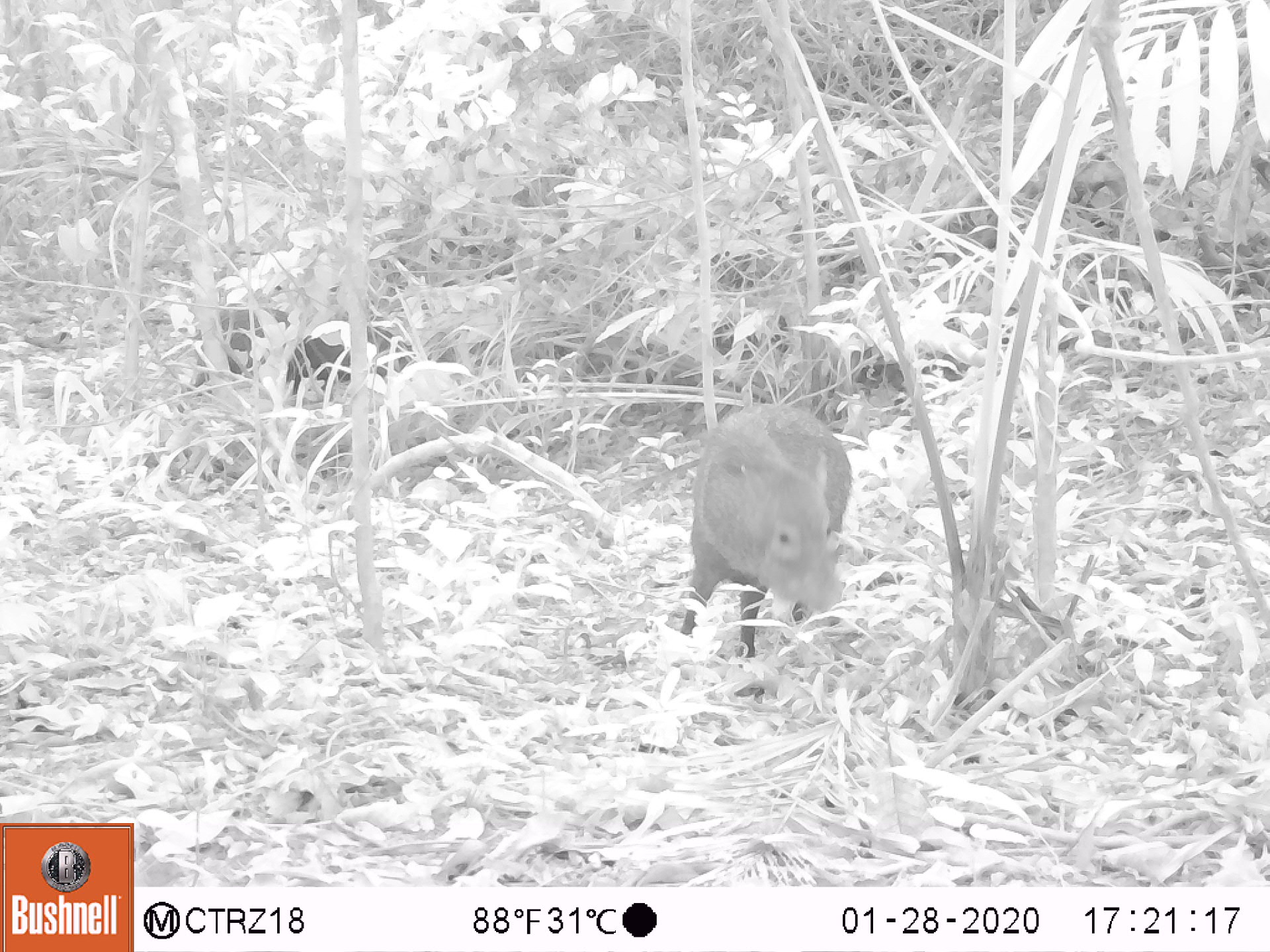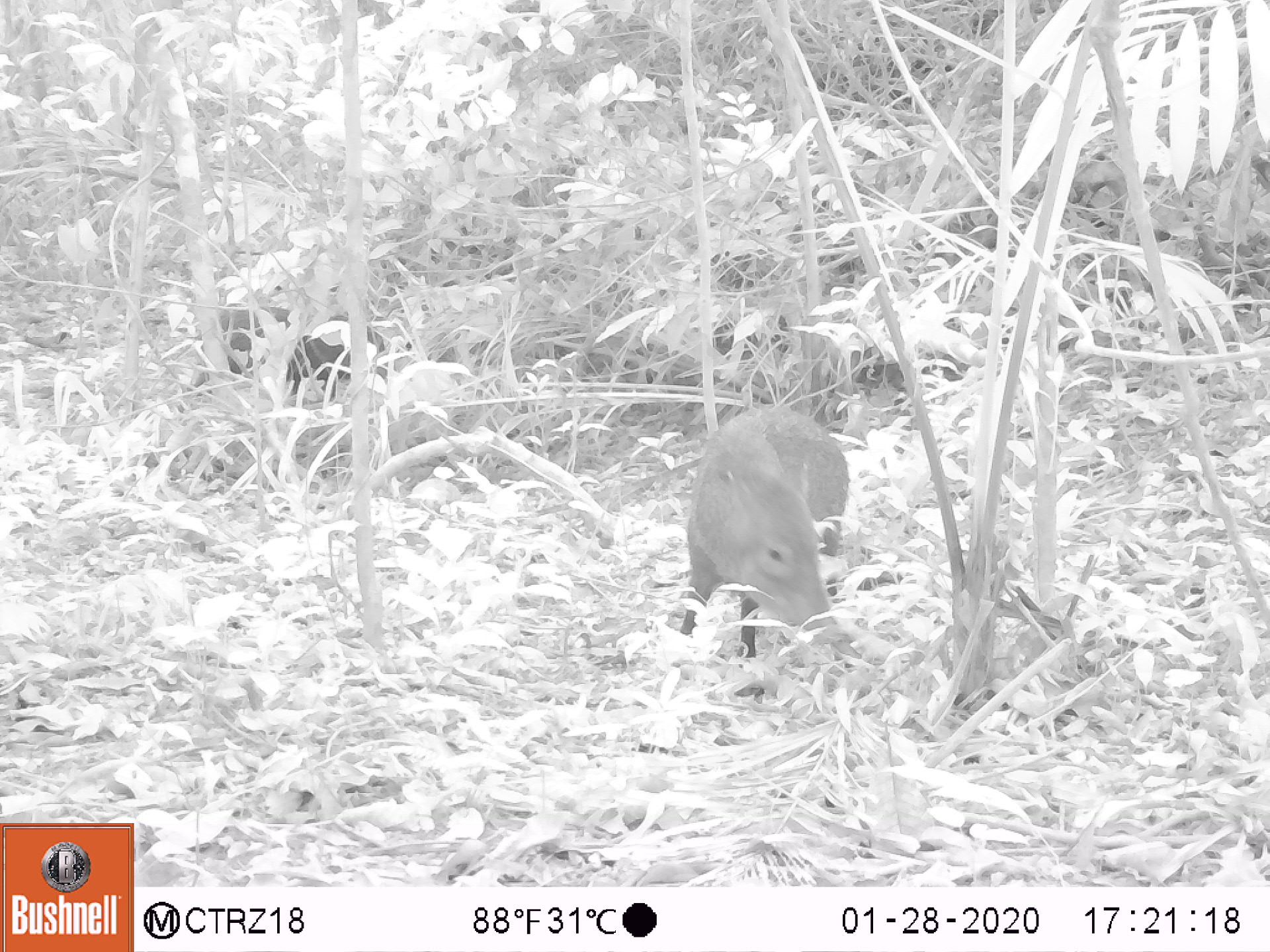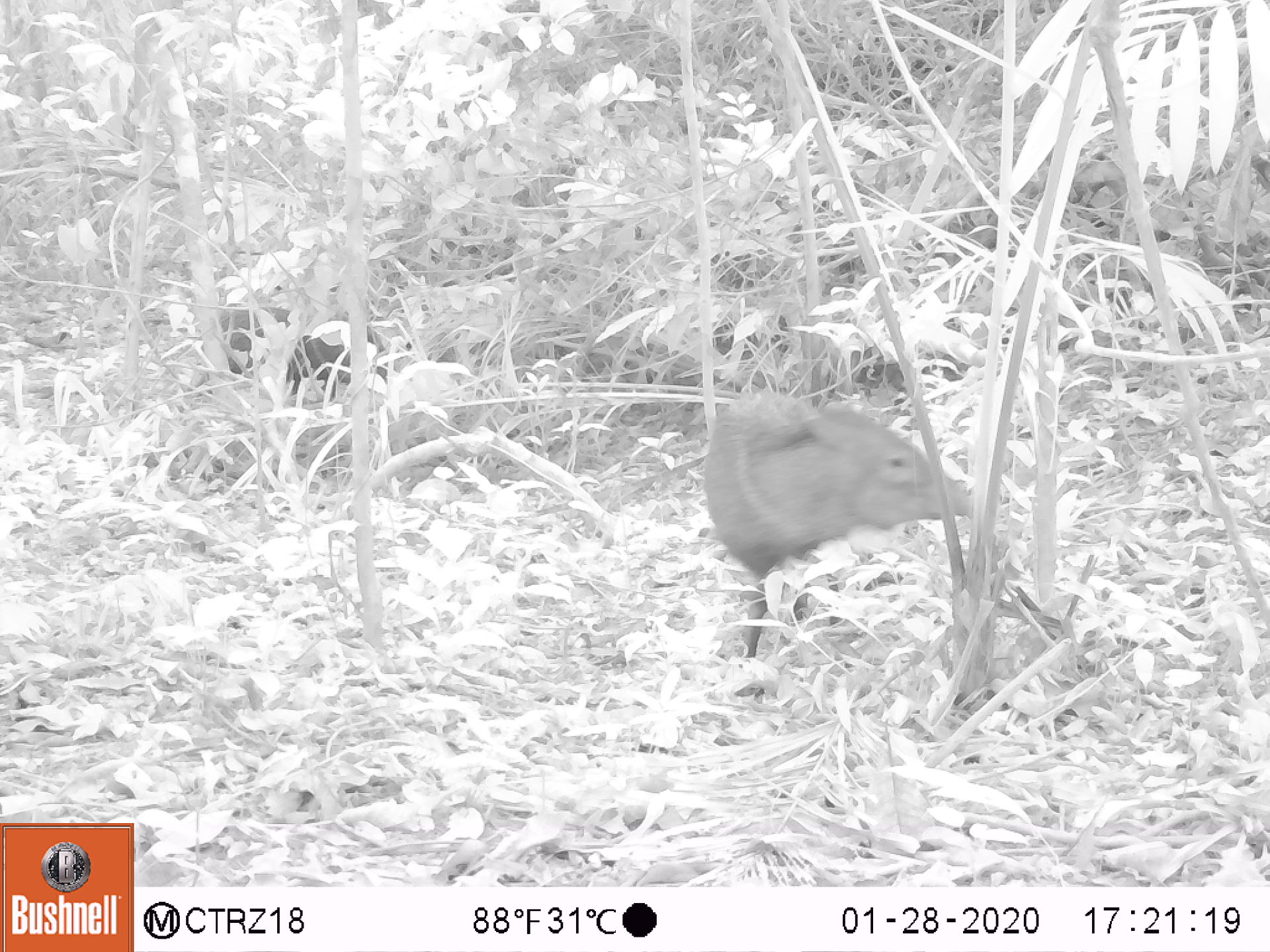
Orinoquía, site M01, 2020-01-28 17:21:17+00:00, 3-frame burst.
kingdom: Animalia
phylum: Chordata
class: Mammalia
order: Artiodactyla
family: Tayassuidae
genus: Pecari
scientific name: Pecari tajacu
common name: collared peccary